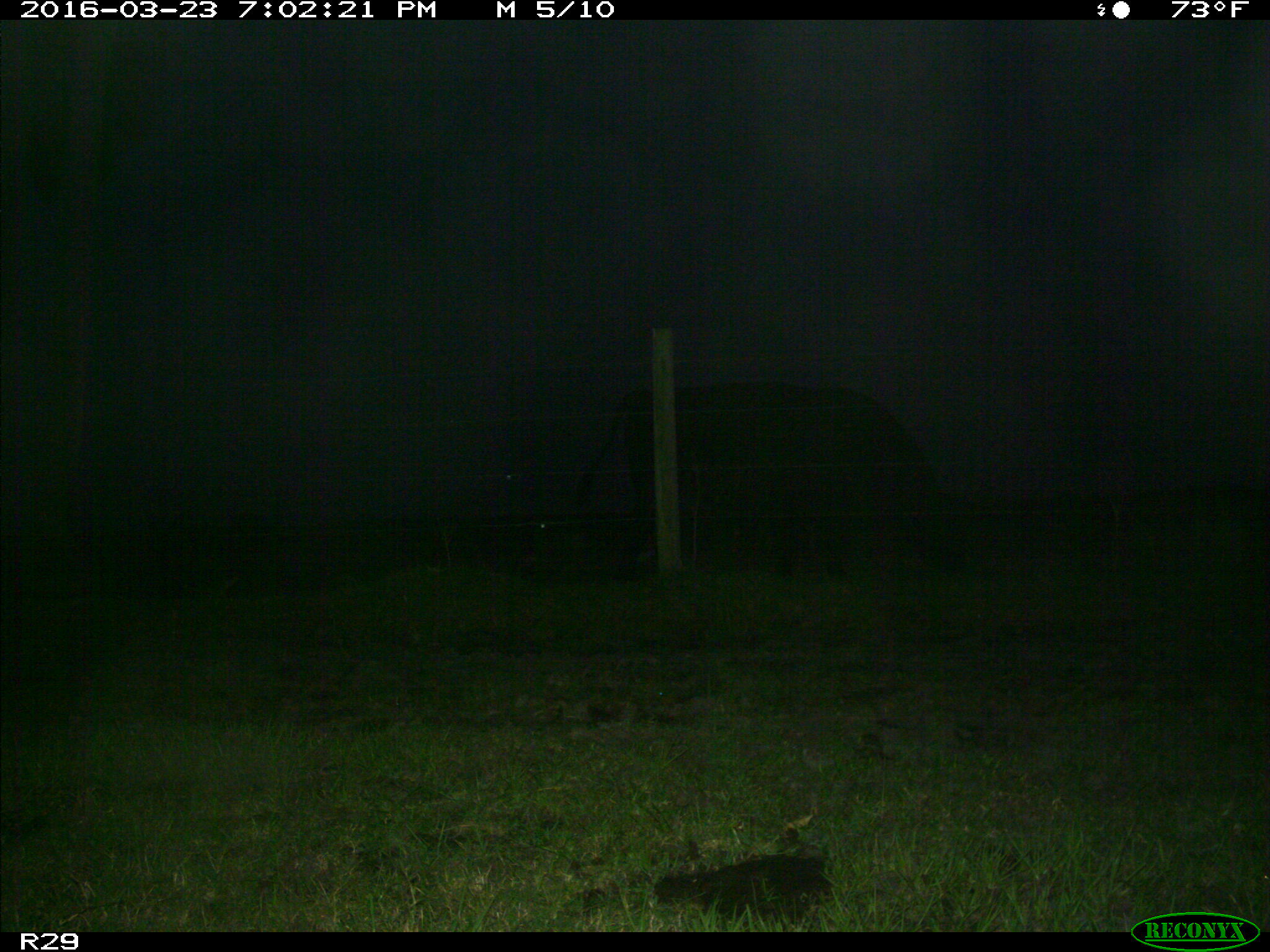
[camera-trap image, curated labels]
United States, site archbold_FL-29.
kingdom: Animalia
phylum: Chordata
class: Mammalia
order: Artiodactyla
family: Bovidae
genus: Bos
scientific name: Bos taurus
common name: domestic cow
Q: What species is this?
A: Bos taurus (domestic cow).